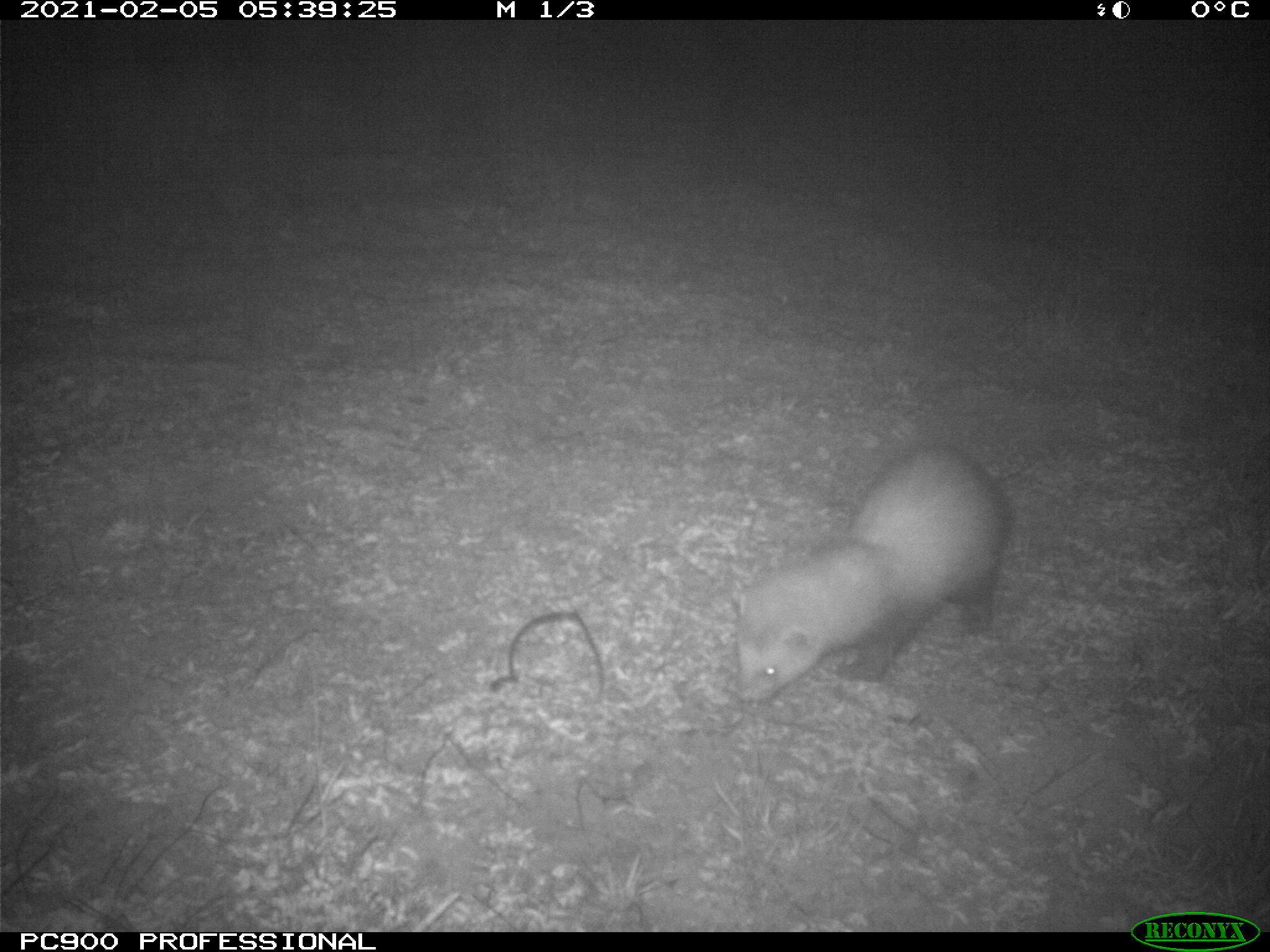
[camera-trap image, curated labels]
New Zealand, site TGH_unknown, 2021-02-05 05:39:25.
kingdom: Animalia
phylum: Chordata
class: Mammalia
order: Carnivora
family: Mustelidae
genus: Mustela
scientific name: Mustela furo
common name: ferret